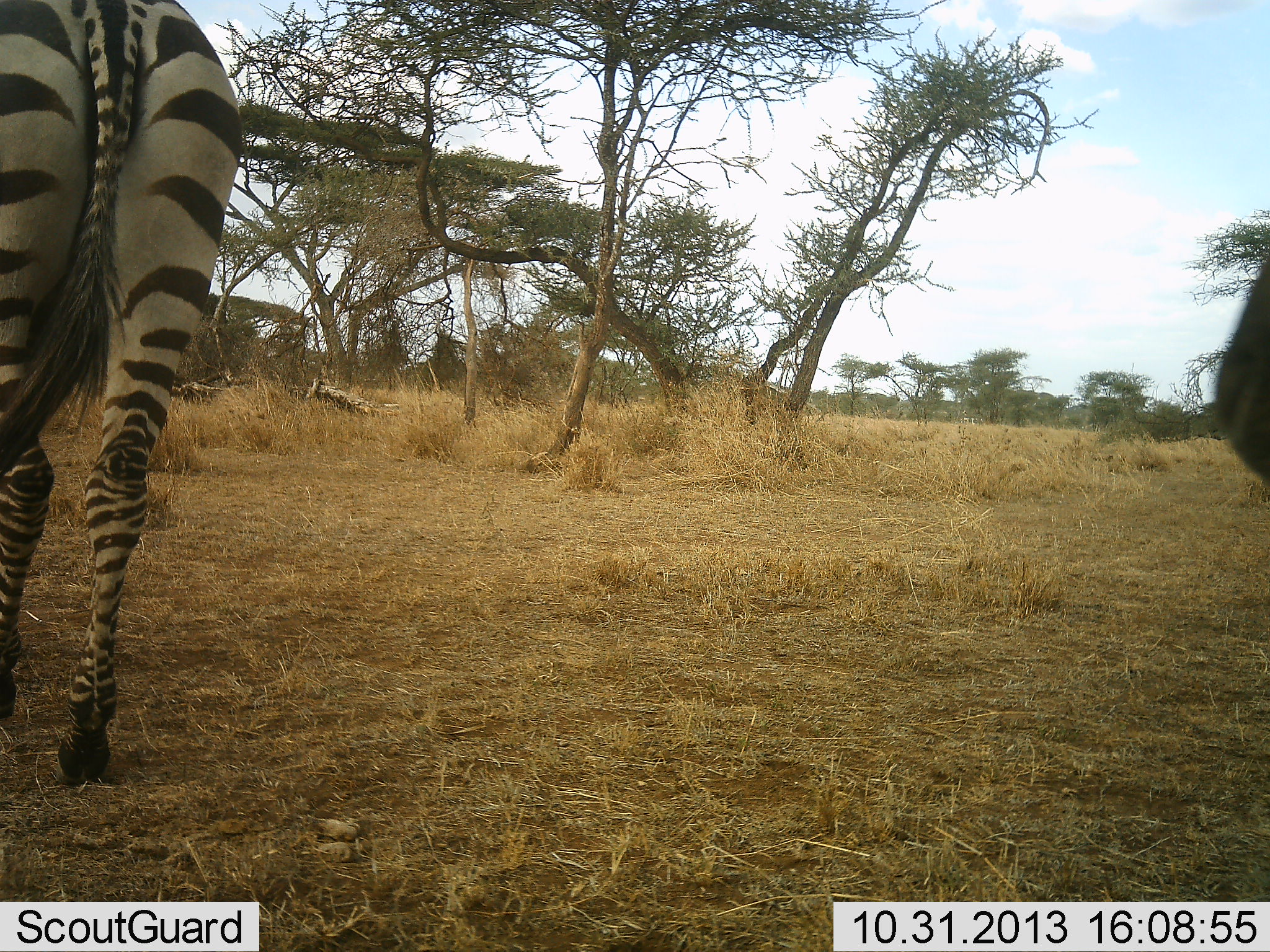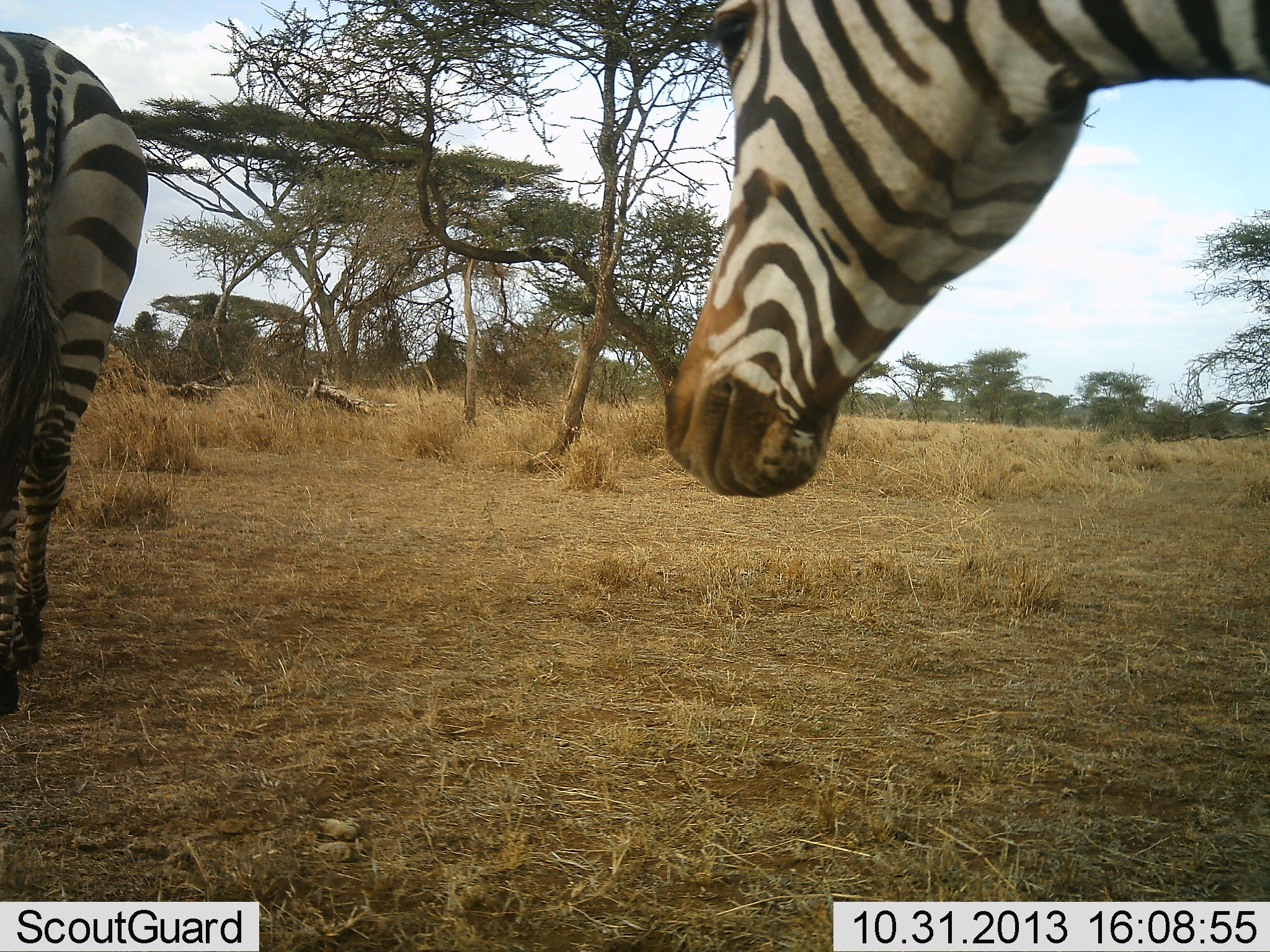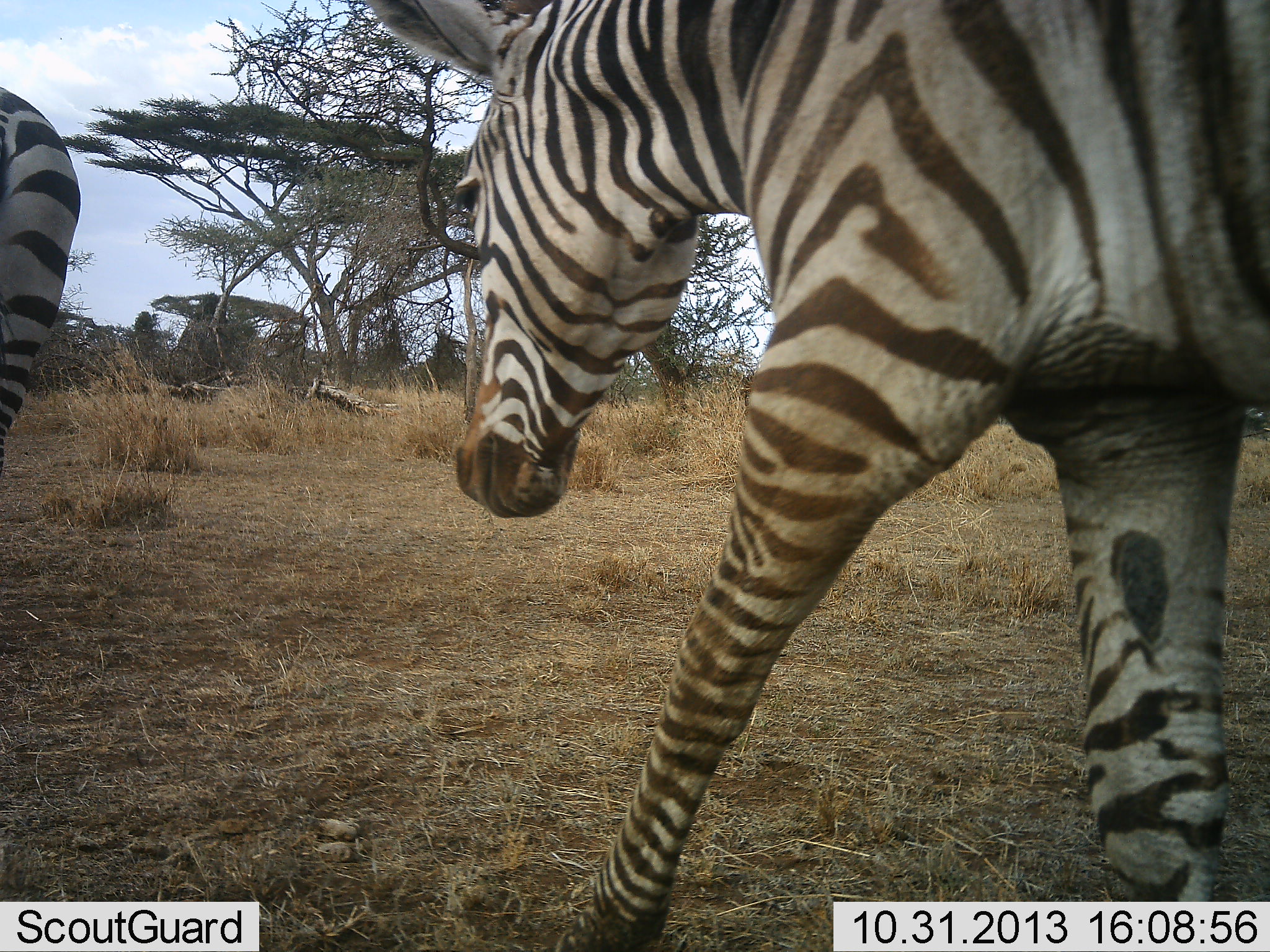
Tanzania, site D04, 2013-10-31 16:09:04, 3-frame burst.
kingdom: Animalia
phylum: Chordata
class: Mammalia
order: Perissodactyla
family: Equidae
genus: Equus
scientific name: Equus quagga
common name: plains zebra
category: zebra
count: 2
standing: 10%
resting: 0%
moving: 90%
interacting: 0%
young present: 0%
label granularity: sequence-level